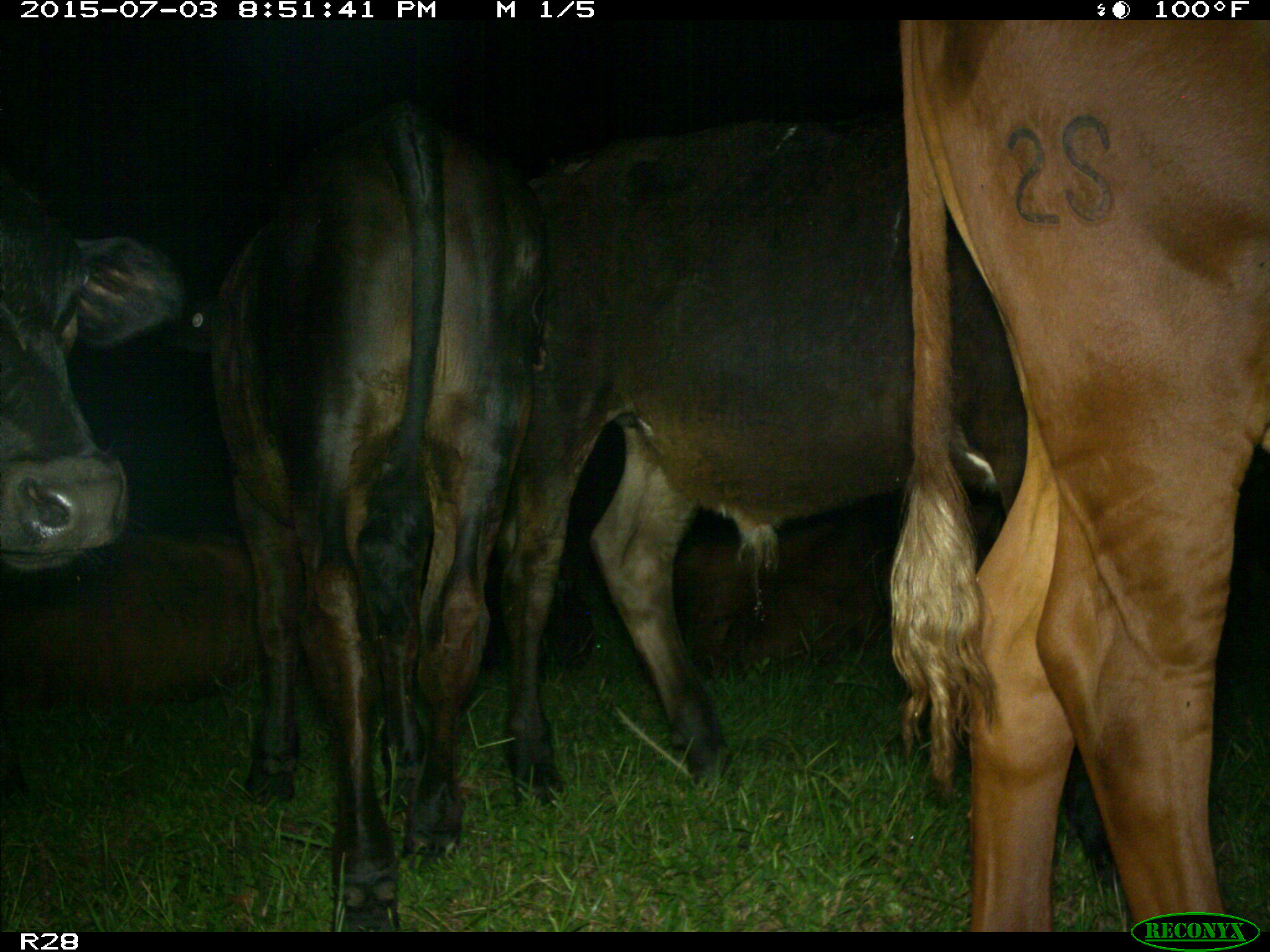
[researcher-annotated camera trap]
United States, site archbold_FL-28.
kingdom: Animalia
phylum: Chordata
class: Mammalia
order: Artiodactyla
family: Bovidae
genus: Bos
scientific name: Bos taurus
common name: domestic cow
Bos taurus (domestic cow).